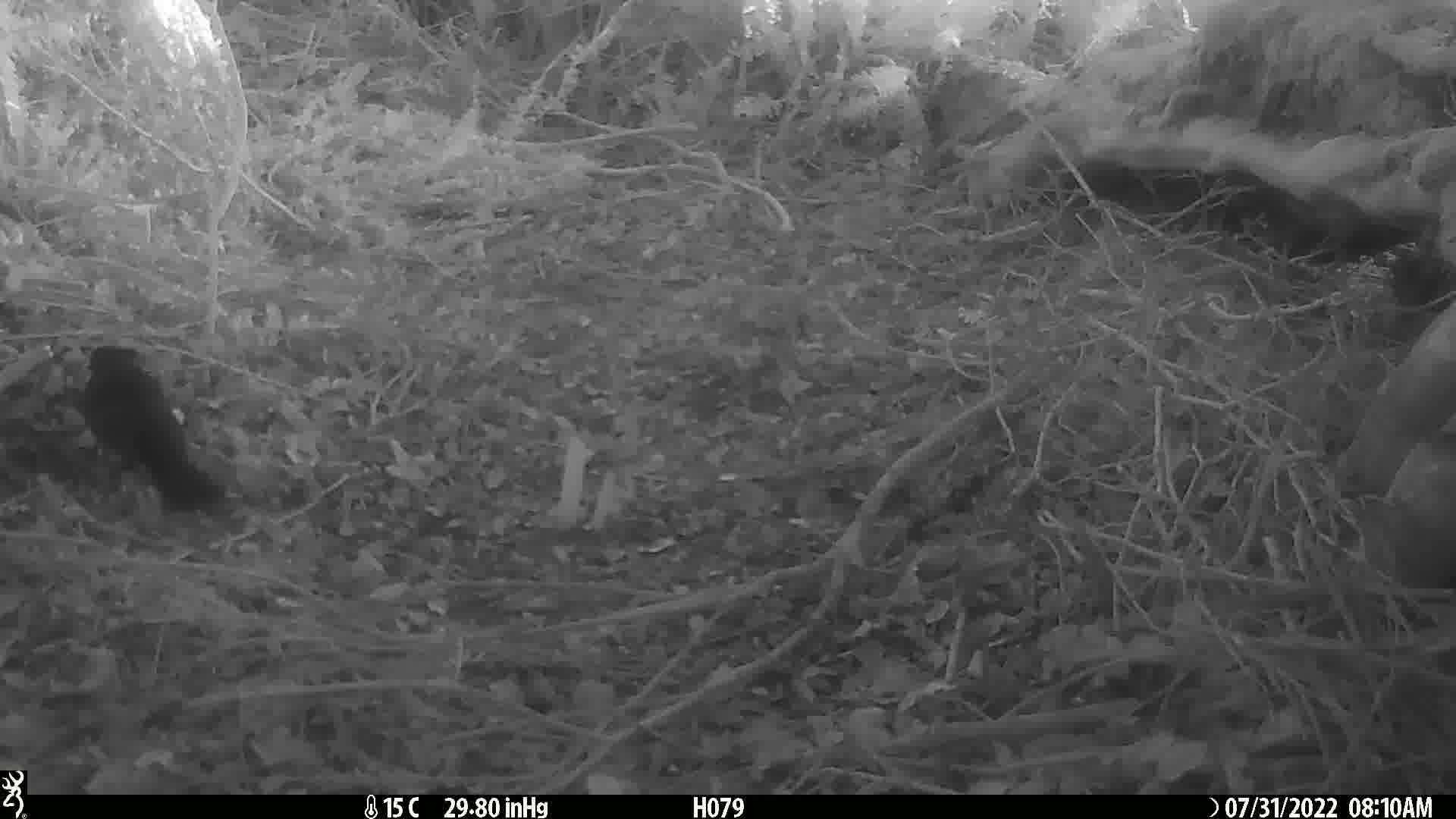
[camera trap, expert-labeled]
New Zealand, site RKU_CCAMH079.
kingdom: Animalia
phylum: Chordata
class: Aves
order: Passeriformes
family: Turdidae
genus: Turdus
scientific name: Turdus merula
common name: eurasian blackbird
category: blackbird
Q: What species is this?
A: Blackbird (eurasian blackbird) (Turdus merula).